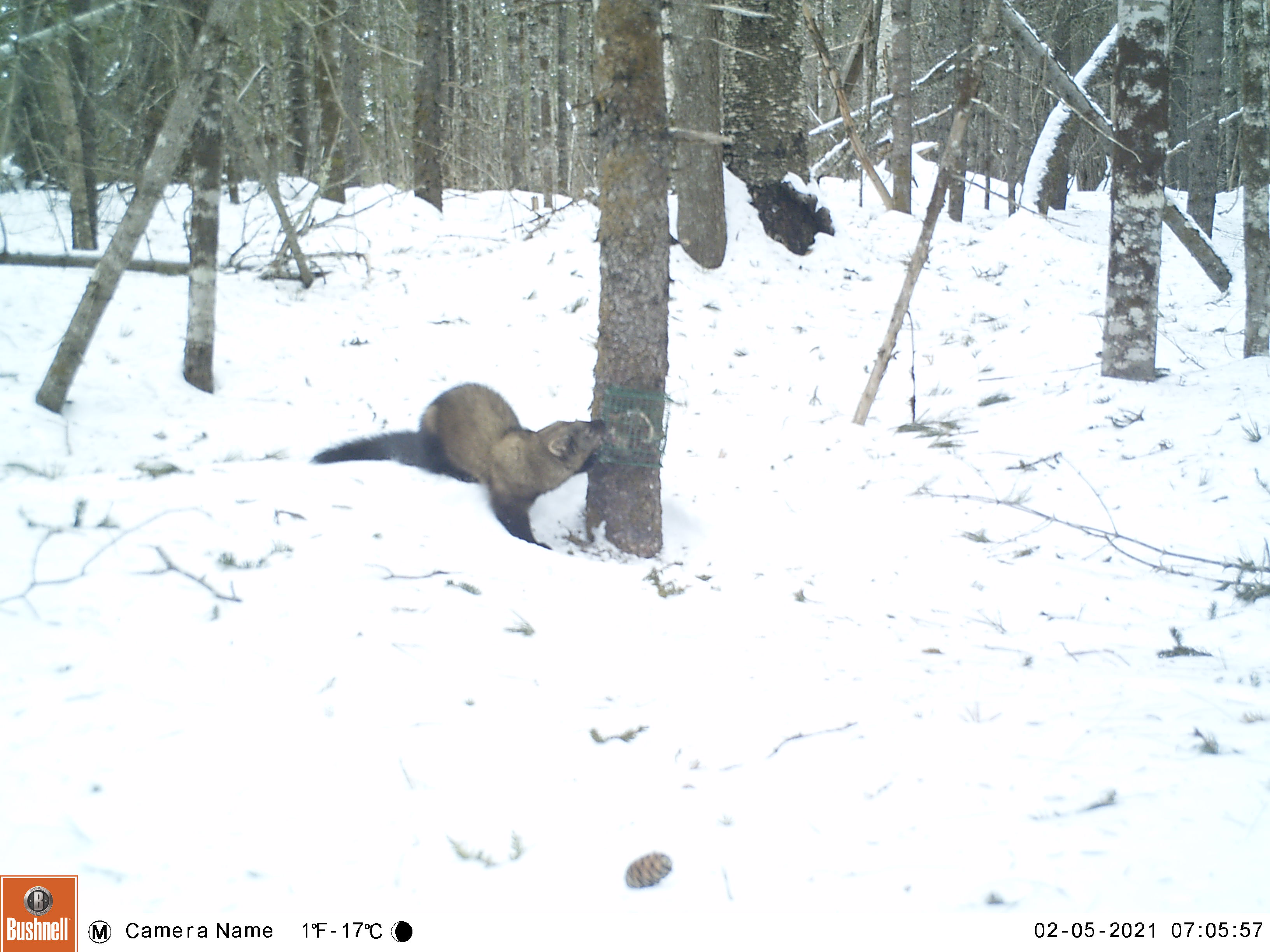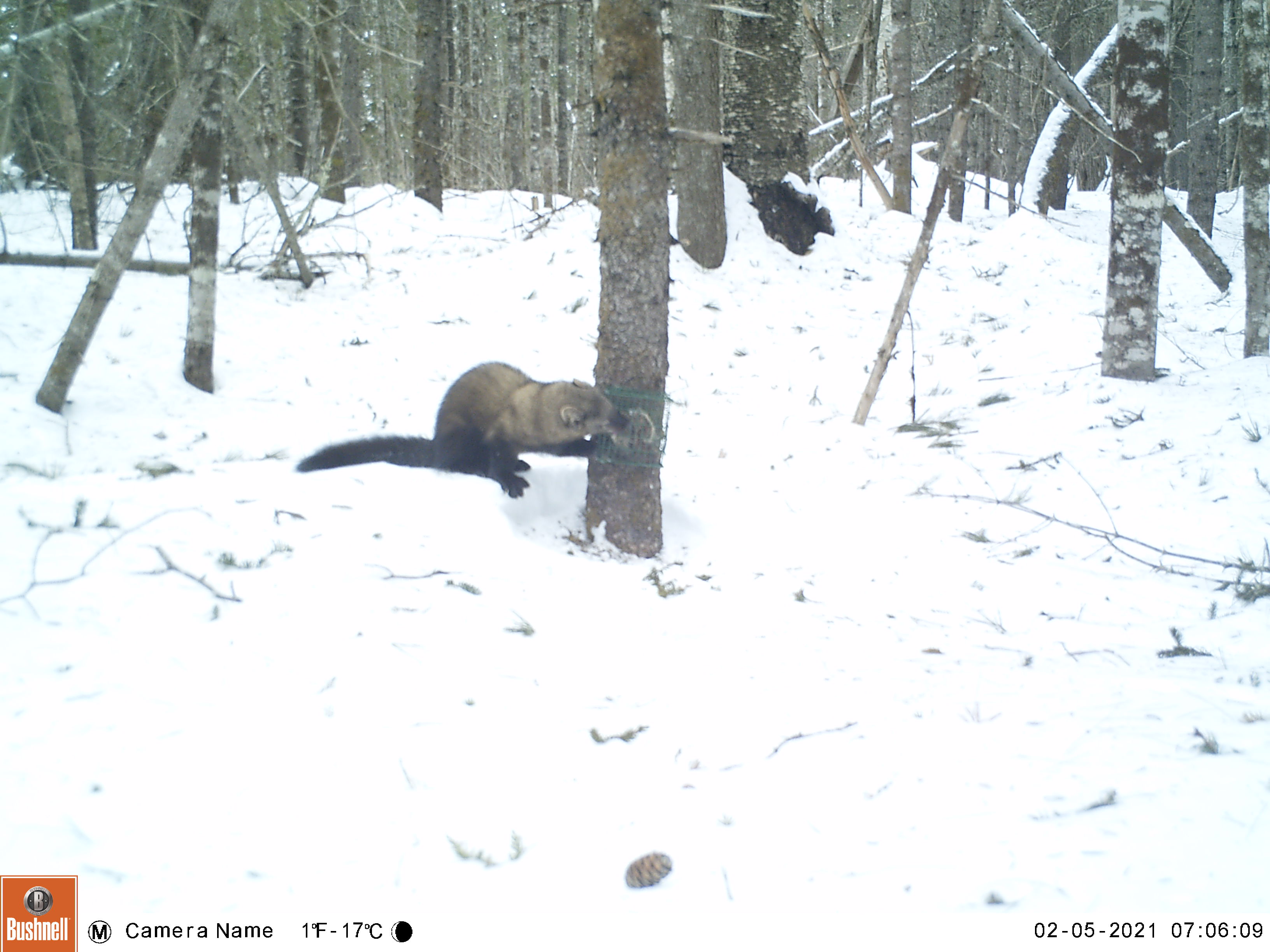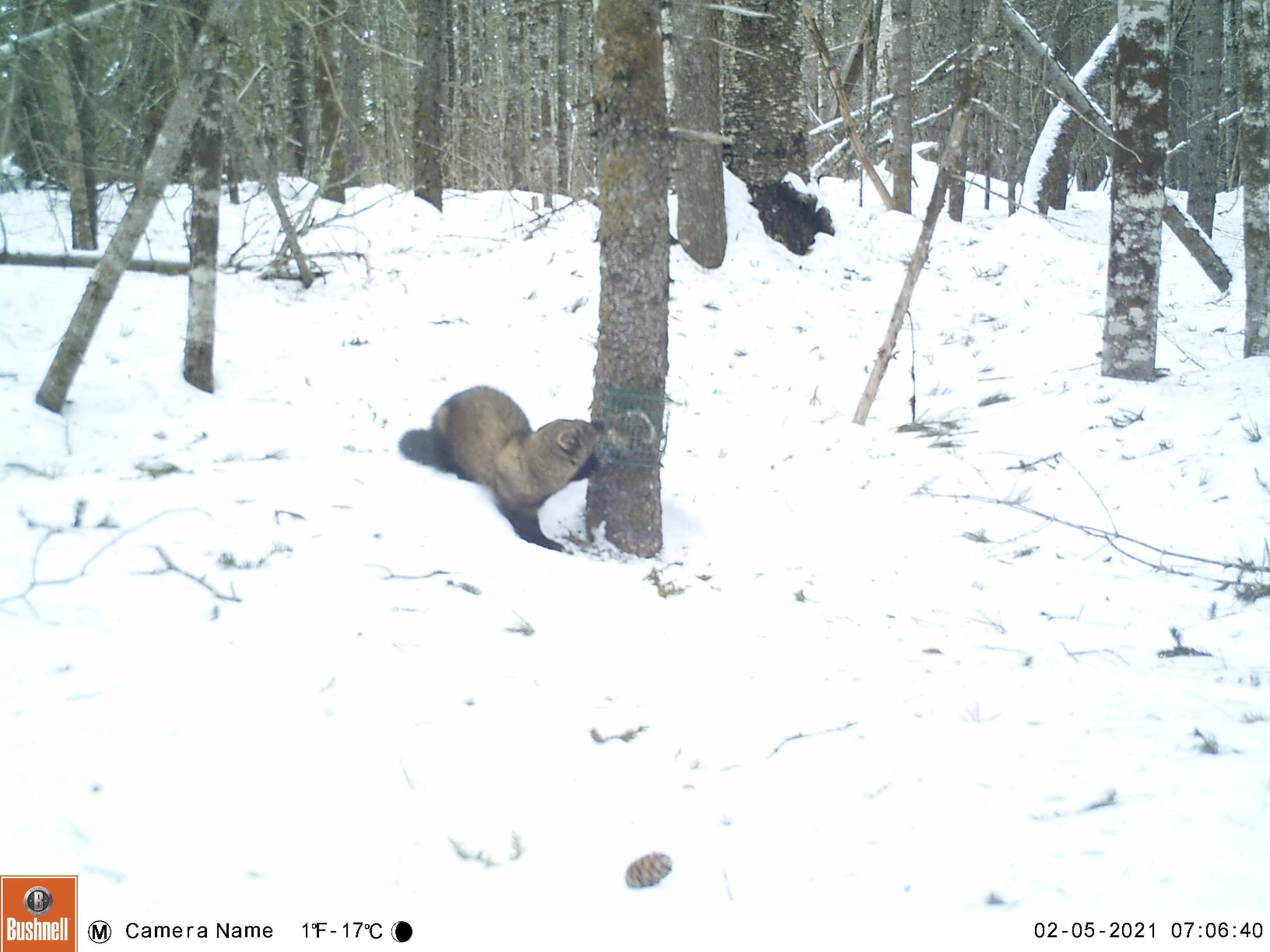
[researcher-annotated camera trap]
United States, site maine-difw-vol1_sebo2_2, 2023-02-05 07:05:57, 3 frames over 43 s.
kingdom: Animalia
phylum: Chordata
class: Mammalia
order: Carnivora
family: Mustelidae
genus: Pekania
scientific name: Pekania pennanti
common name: fisher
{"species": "fisher (Pekania pennanti)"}